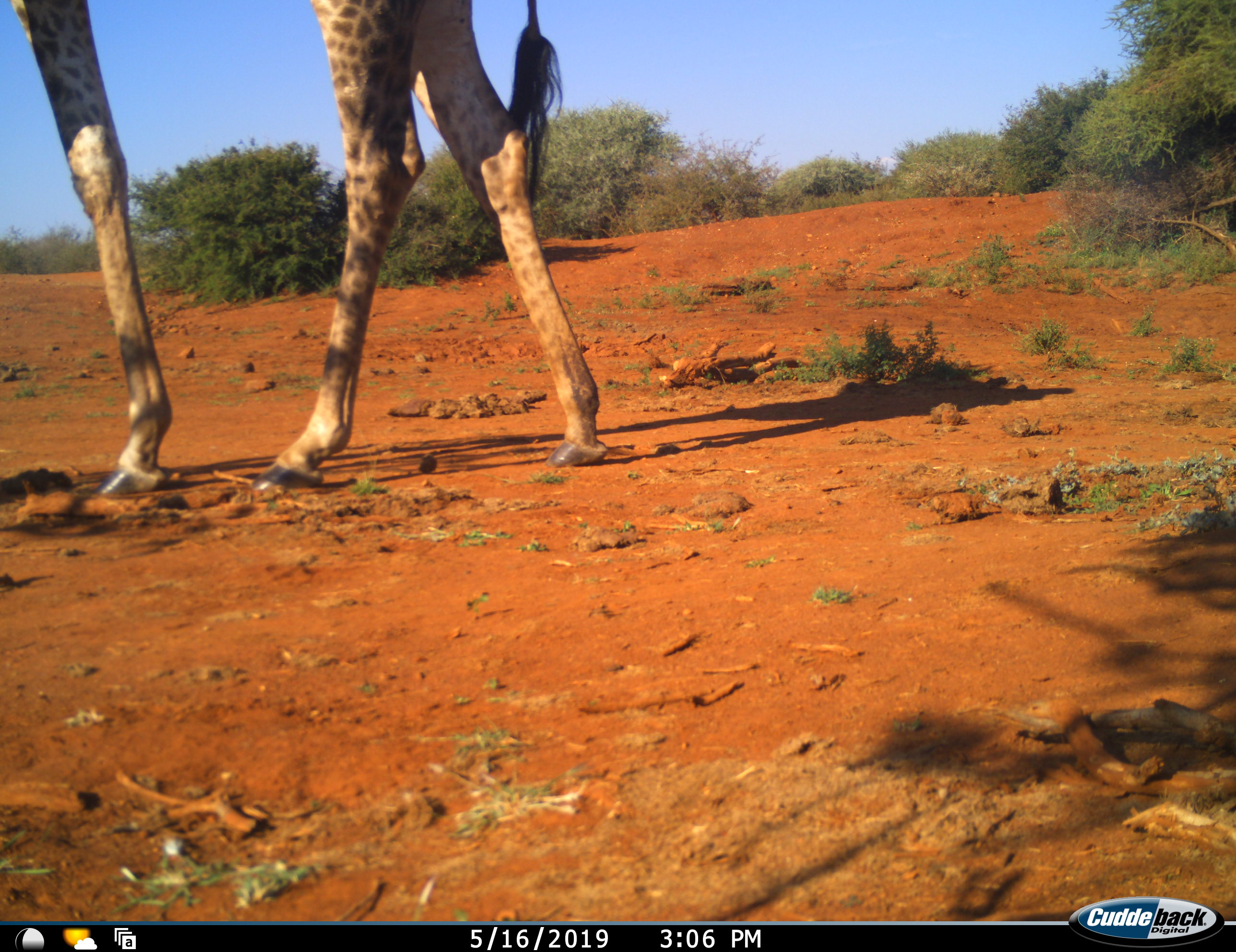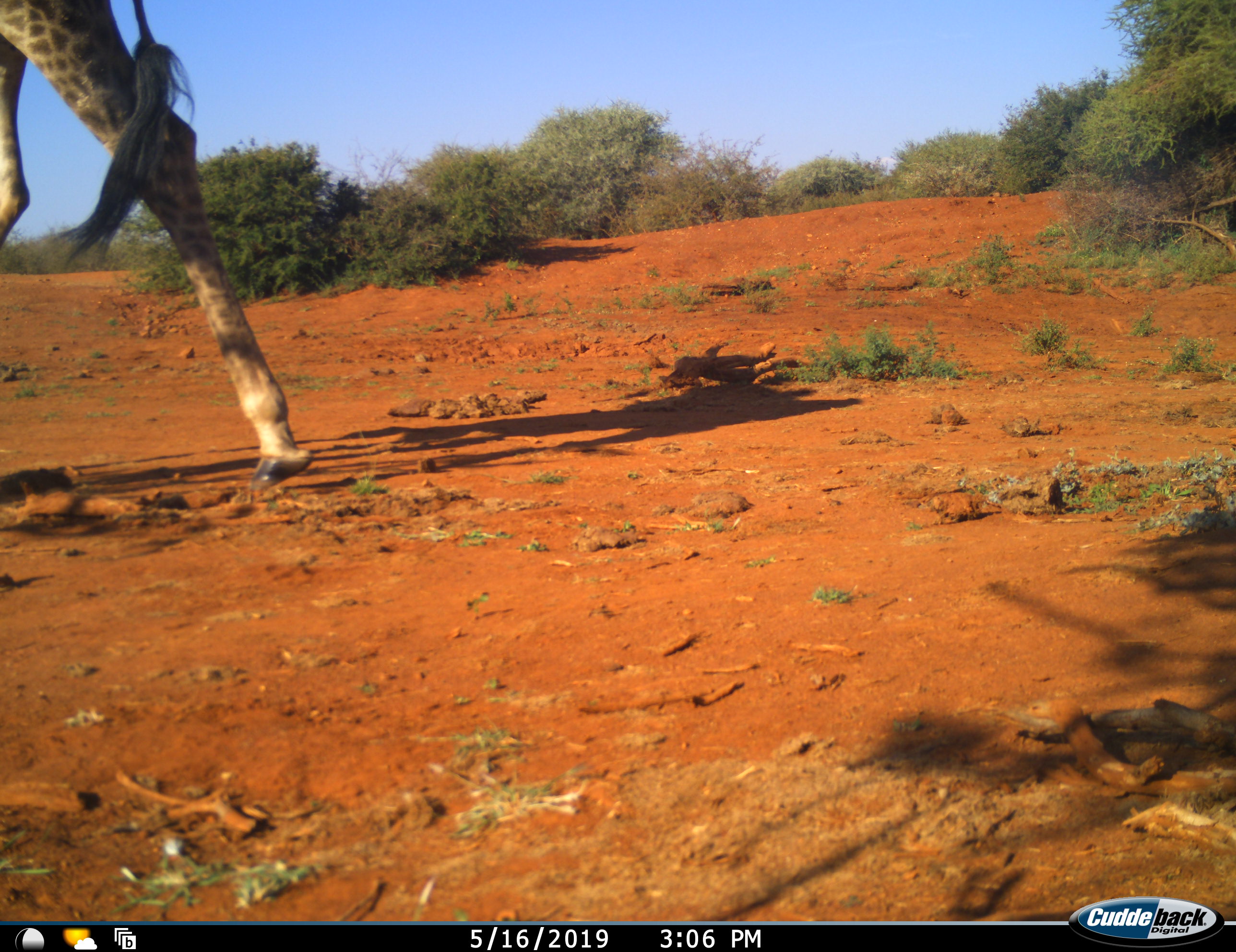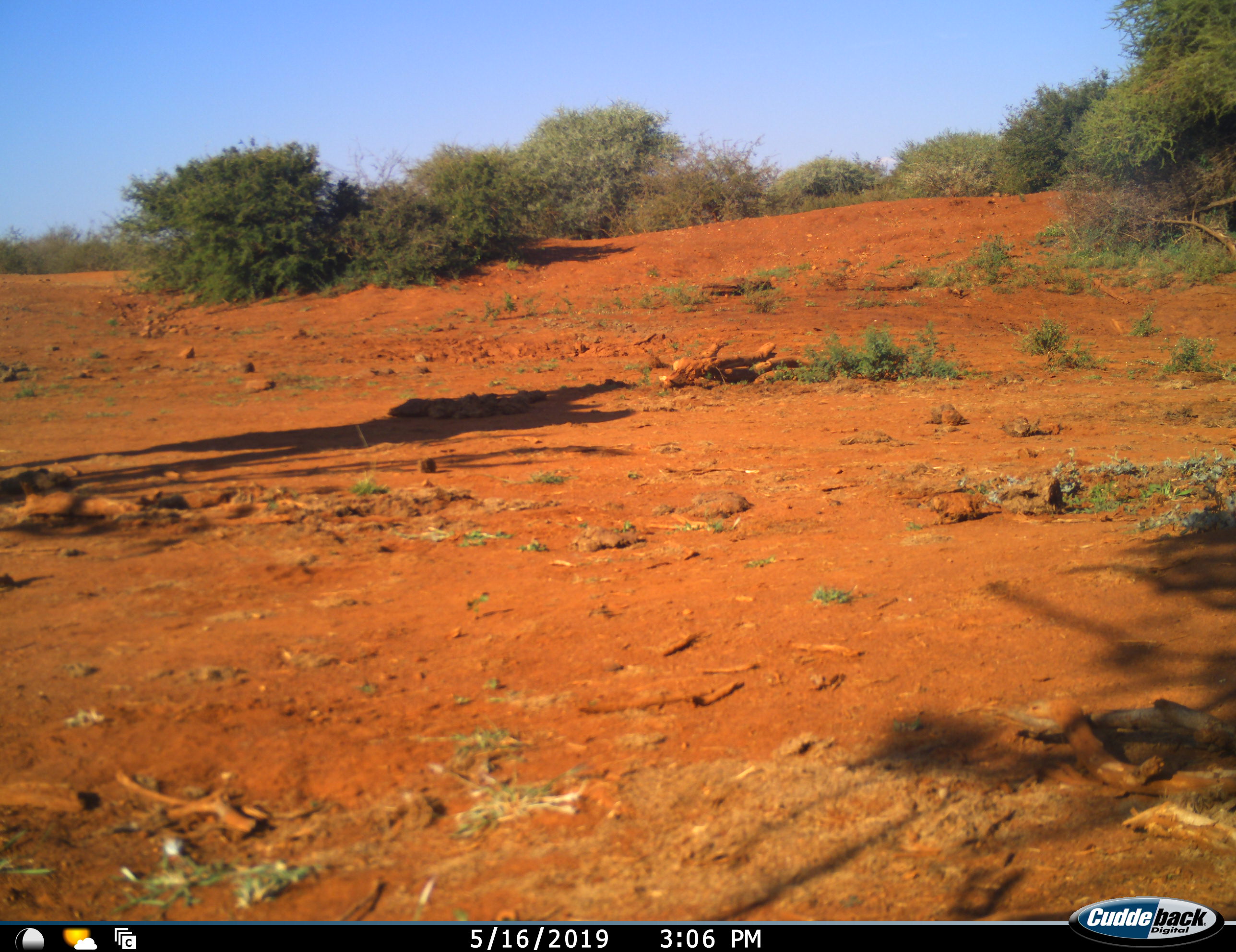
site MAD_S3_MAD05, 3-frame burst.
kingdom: Animalia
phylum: Chordata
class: Mammalia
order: Artiodactyla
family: Giraffidae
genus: Giraffa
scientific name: Giraffa camelopardalis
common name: giraffe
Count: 1.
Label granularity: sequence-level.